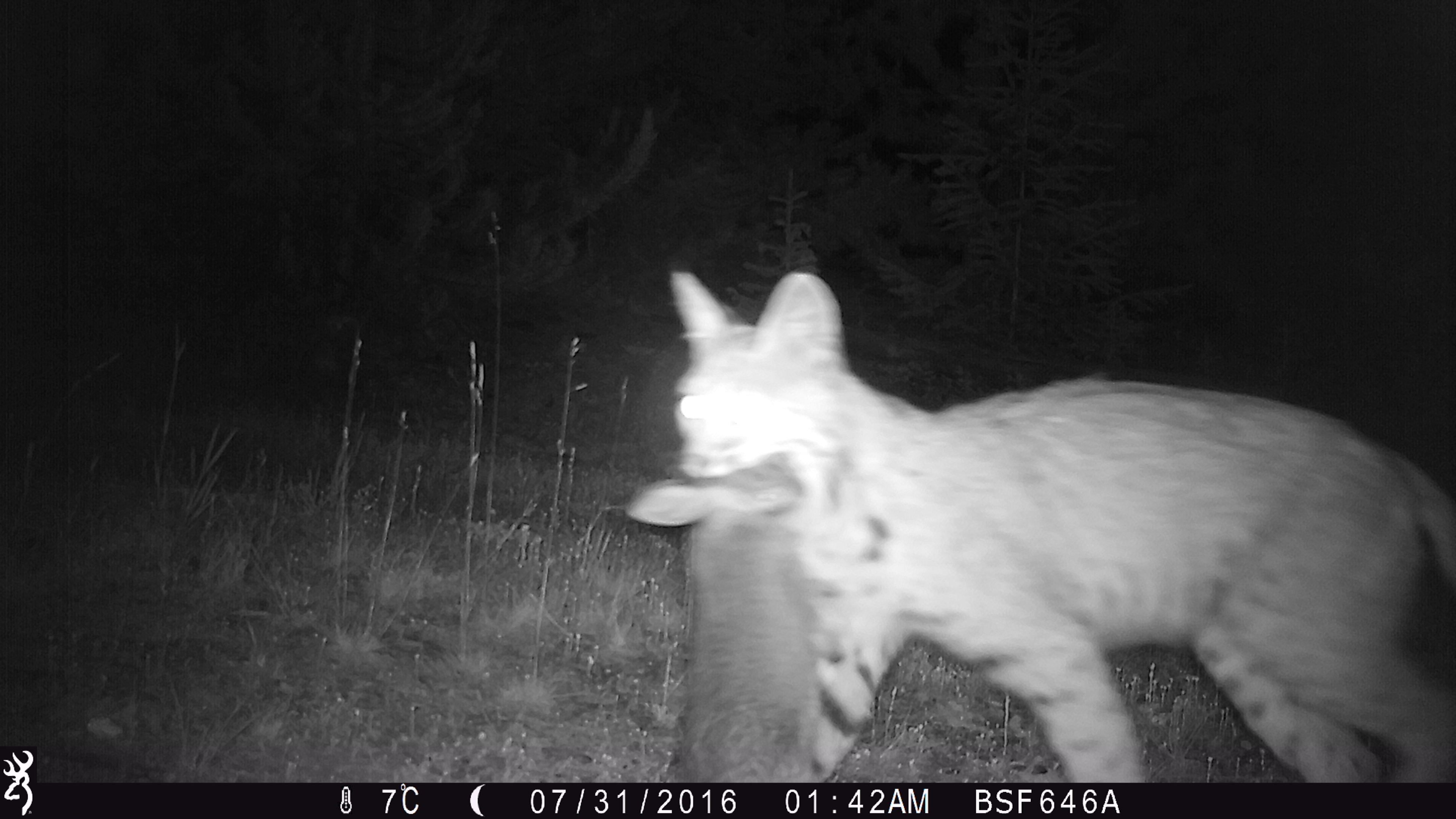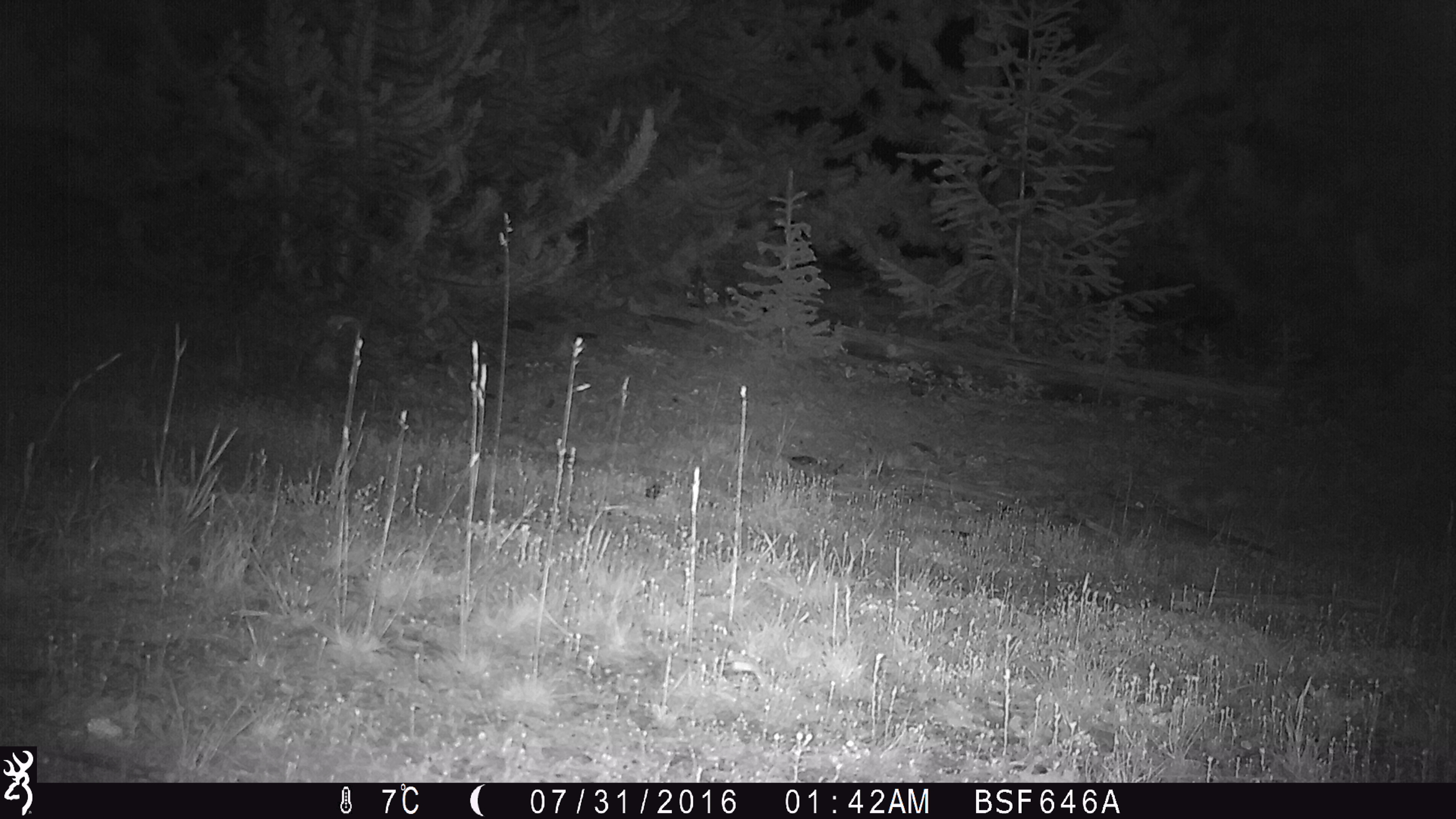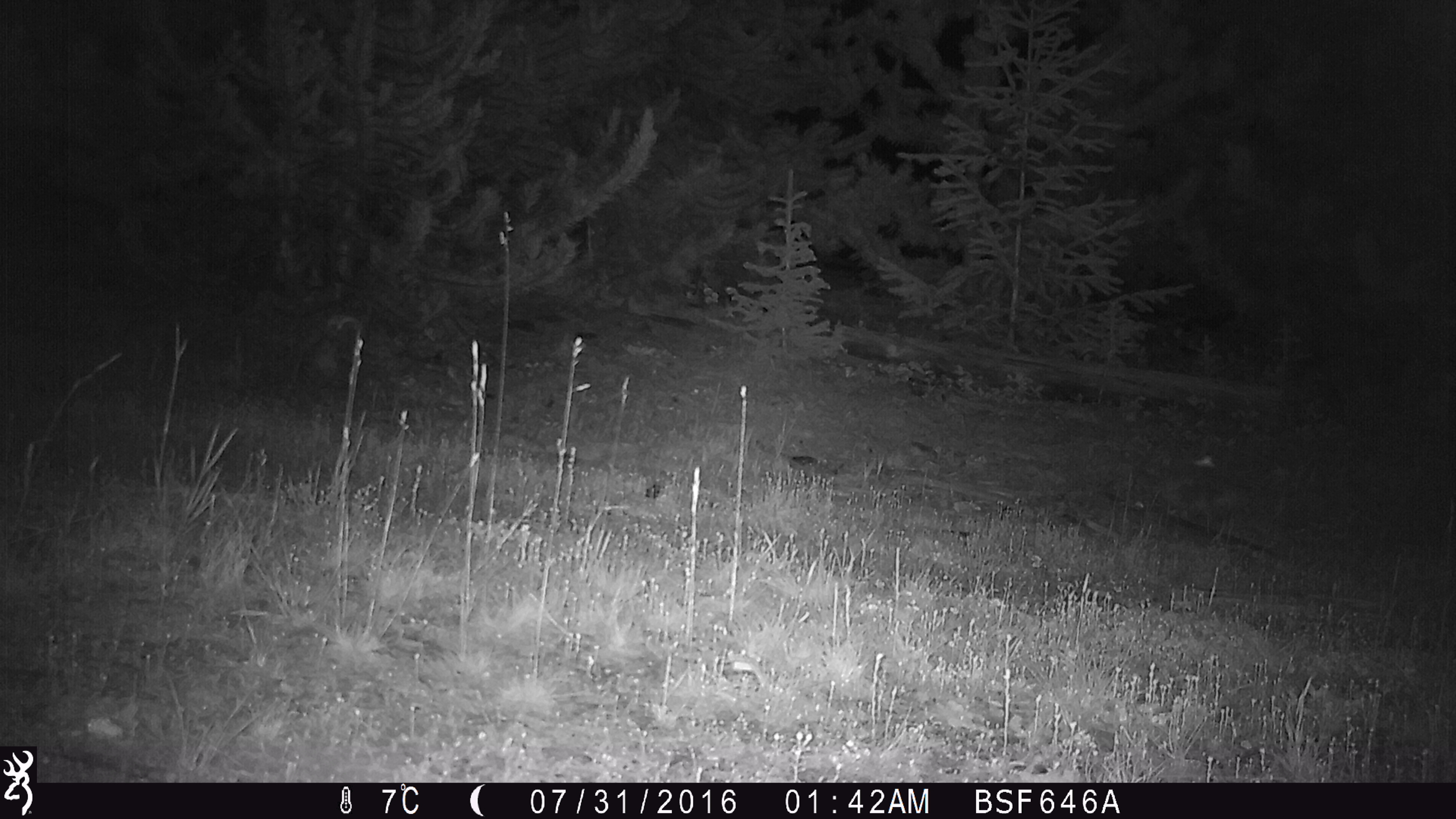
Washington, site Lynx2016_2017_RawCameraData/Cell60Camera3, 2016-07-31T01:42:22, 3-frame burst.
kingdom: Animalia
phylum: Chordata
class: Mammalia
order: Carnivora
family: Felidae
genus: Lynx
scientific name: Lynx rufus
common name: bobcat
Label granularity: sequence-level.